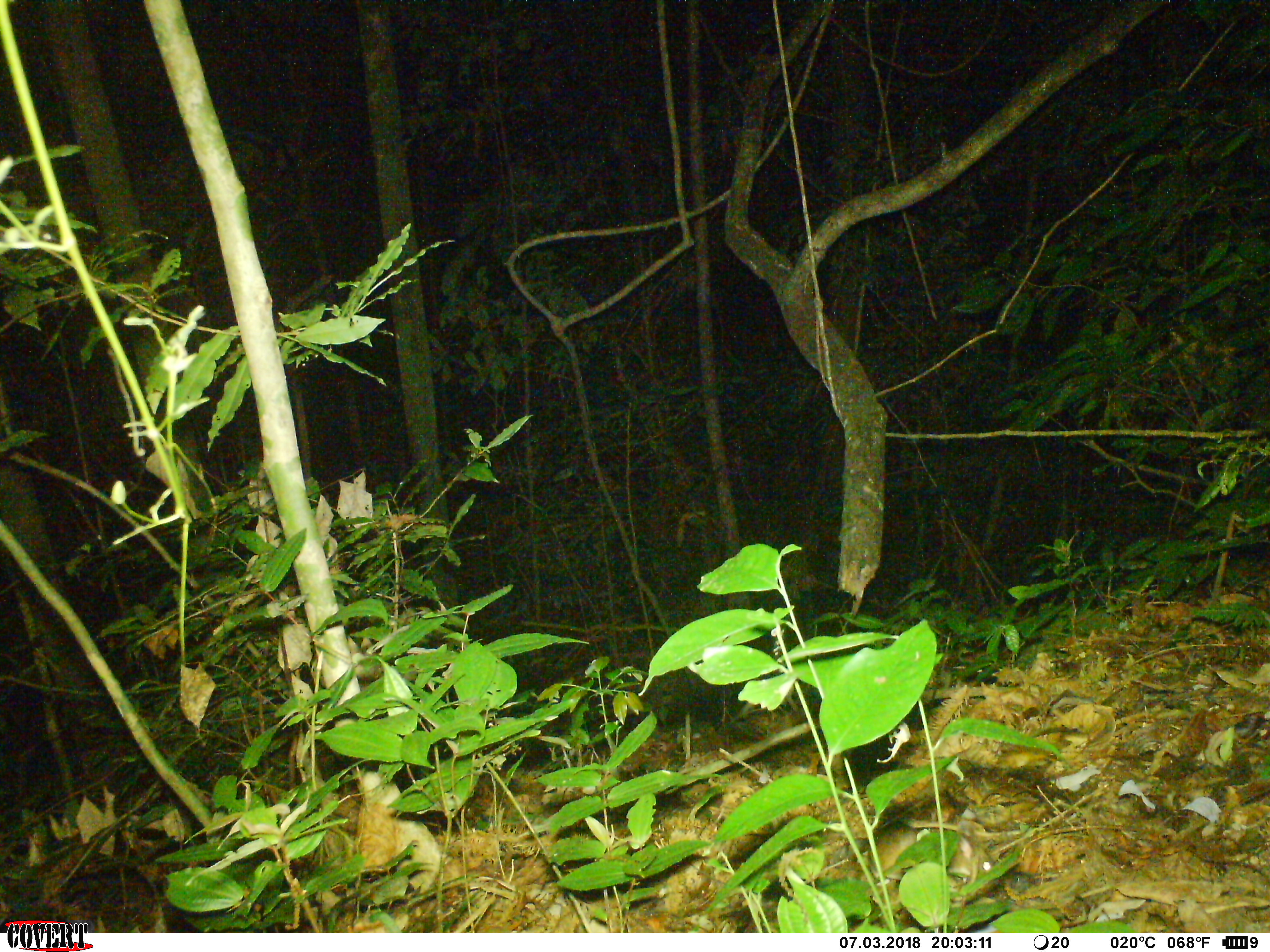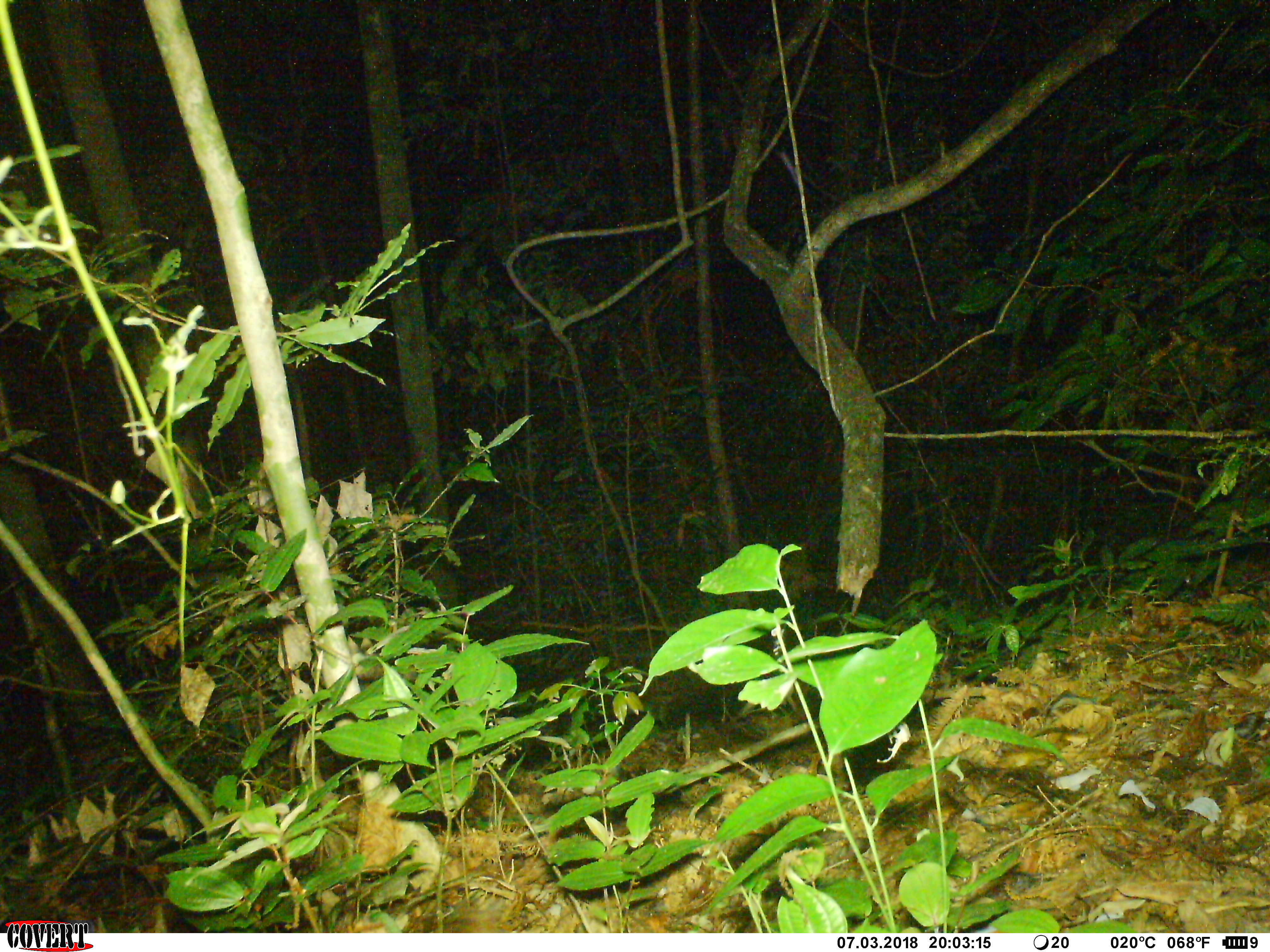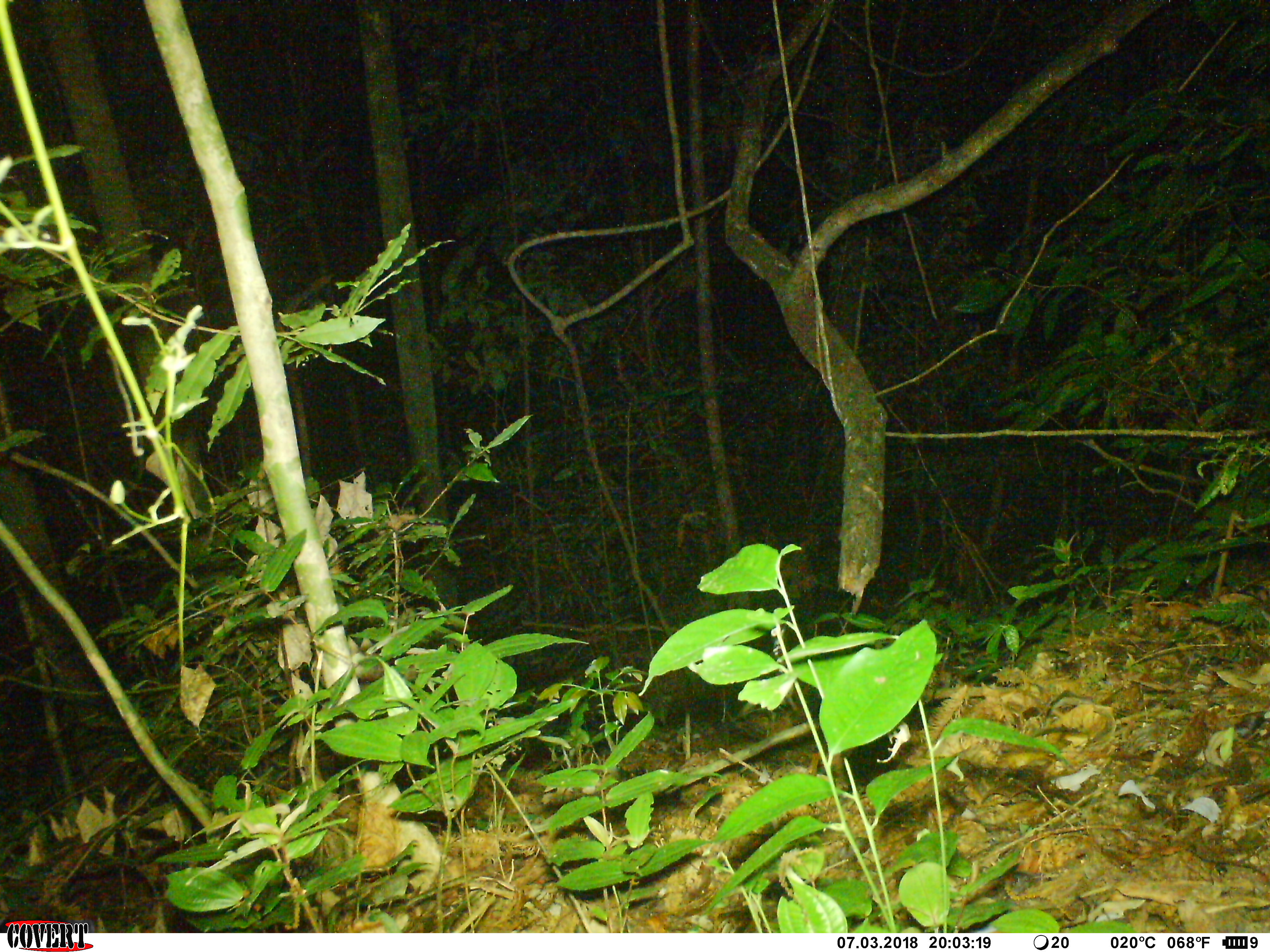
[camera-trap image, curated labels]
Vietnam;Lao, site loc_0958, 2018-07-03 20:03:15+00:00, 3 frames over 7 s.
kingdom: Animalia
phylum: Chordata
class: Mammalia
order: Rodentia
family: Muridae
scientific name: Muridae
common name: old-world mice and rats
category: unidentified murid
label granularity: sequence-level